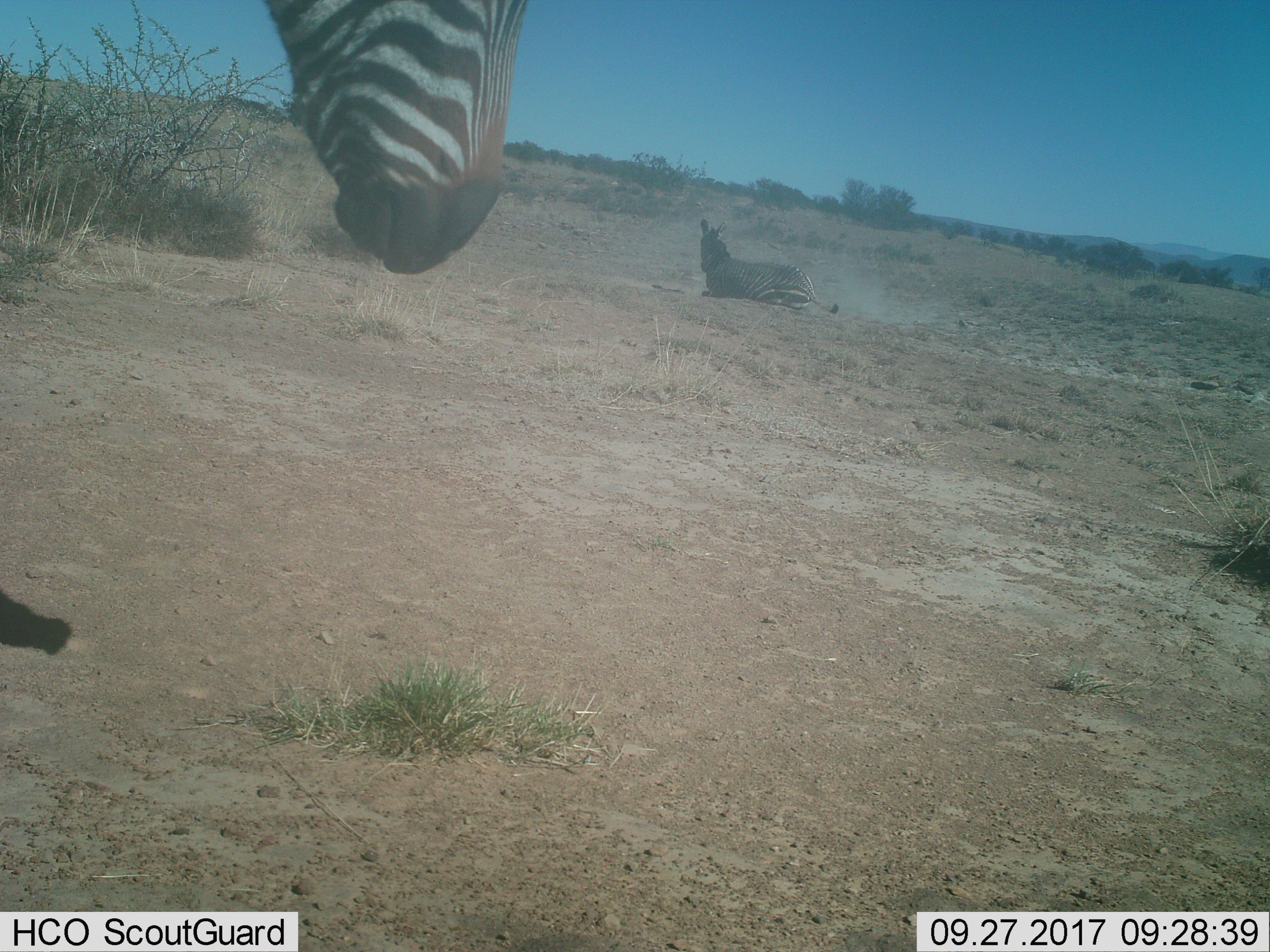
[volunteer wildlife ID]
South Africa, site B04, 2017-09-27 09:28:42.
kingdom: Animalia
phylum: Chordata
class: Mammalia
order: Perissodactyla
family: Equidae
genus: Equus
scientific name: Equus zebra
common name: mountain zebra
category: zebramountain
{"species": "zebramountain (mountain zebra) (Equus zebra)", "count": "2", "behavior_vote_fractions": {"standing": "75%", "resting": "25%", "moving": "50%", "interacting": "38%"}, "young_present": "12%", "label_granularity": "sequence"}